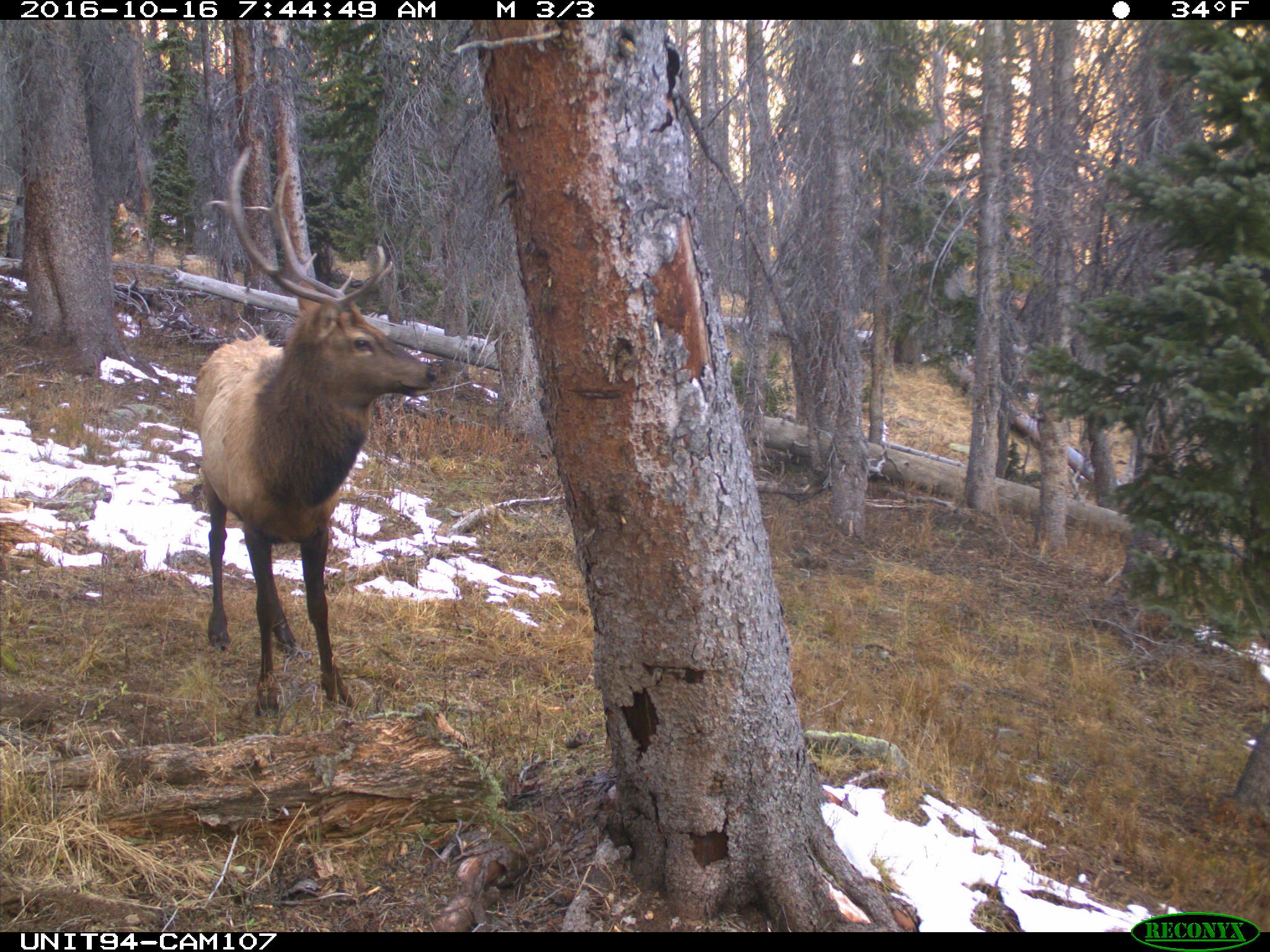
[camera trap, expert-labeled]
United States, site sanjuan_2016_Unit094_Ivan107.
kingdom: Animalia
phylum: Chordata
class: Mammalia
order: Artiodactyla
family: Cervidae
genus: Cervus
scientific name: Cervus elaphus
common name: red deer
Cervus elaphus (red deer).